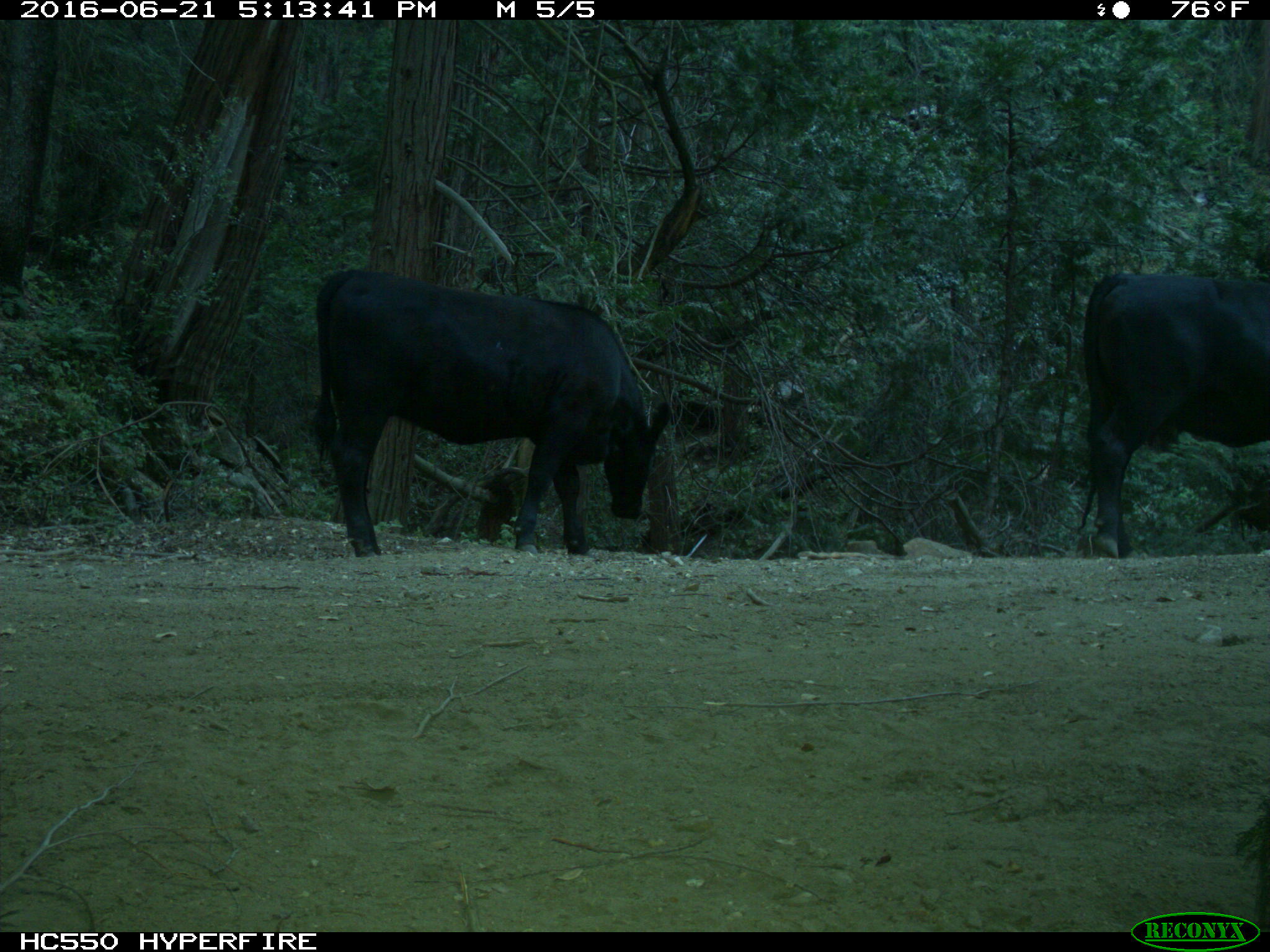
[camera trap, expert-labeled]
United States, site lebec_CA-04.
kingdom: Animalia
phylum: Chordata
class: Mammalia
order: Artiodactyla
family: Bovidae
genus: Bos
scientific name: Bos taurus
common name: domestic cow